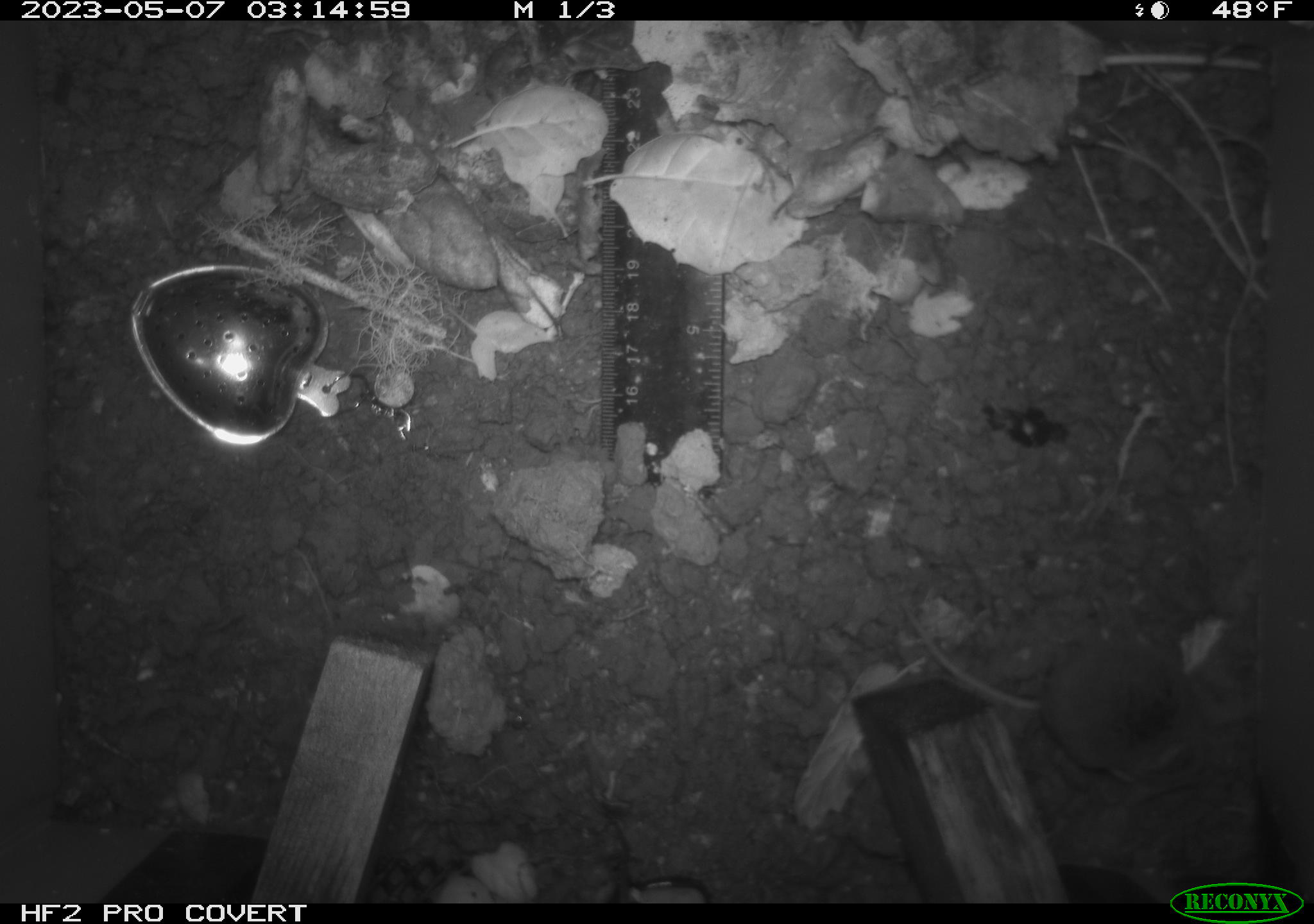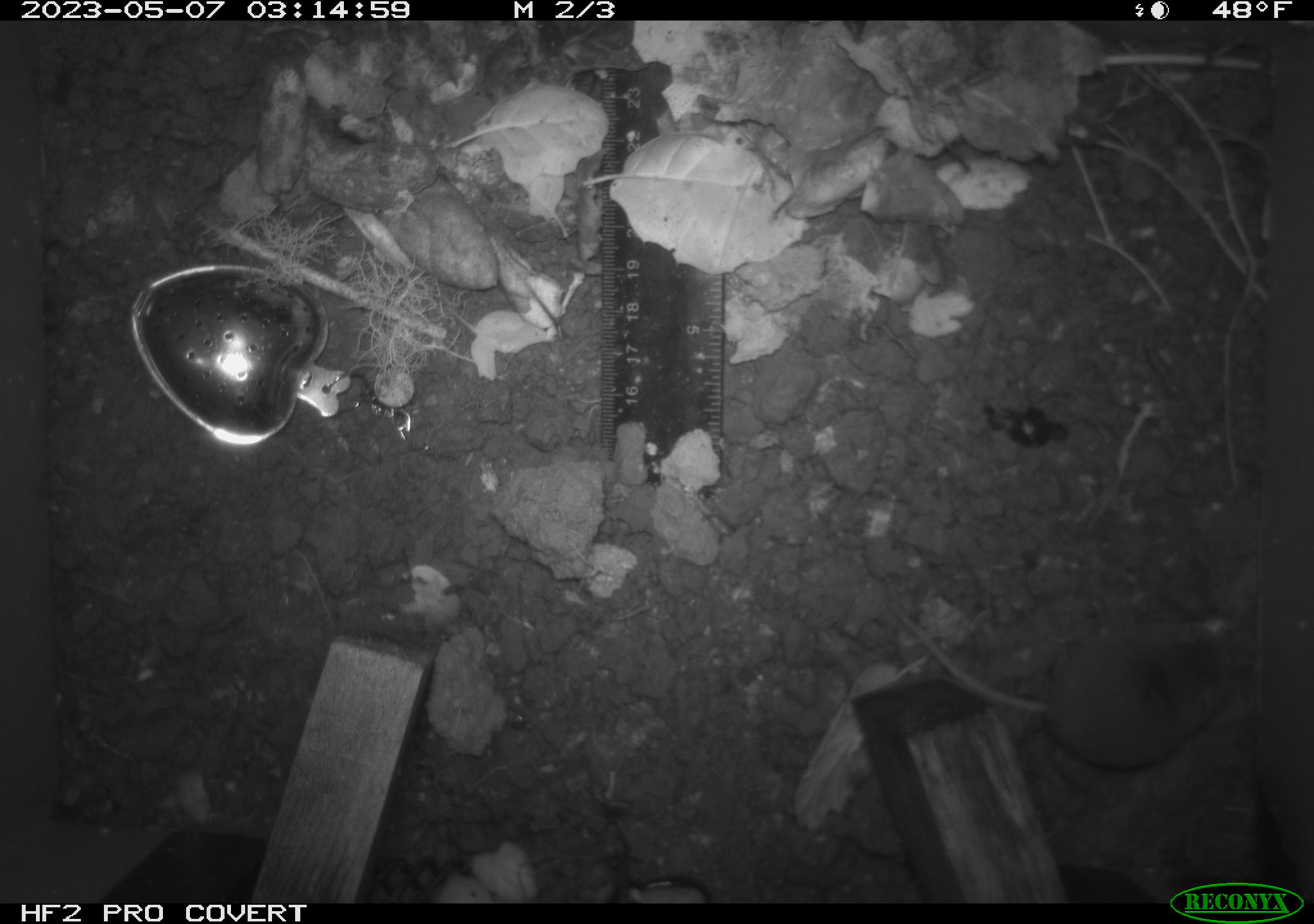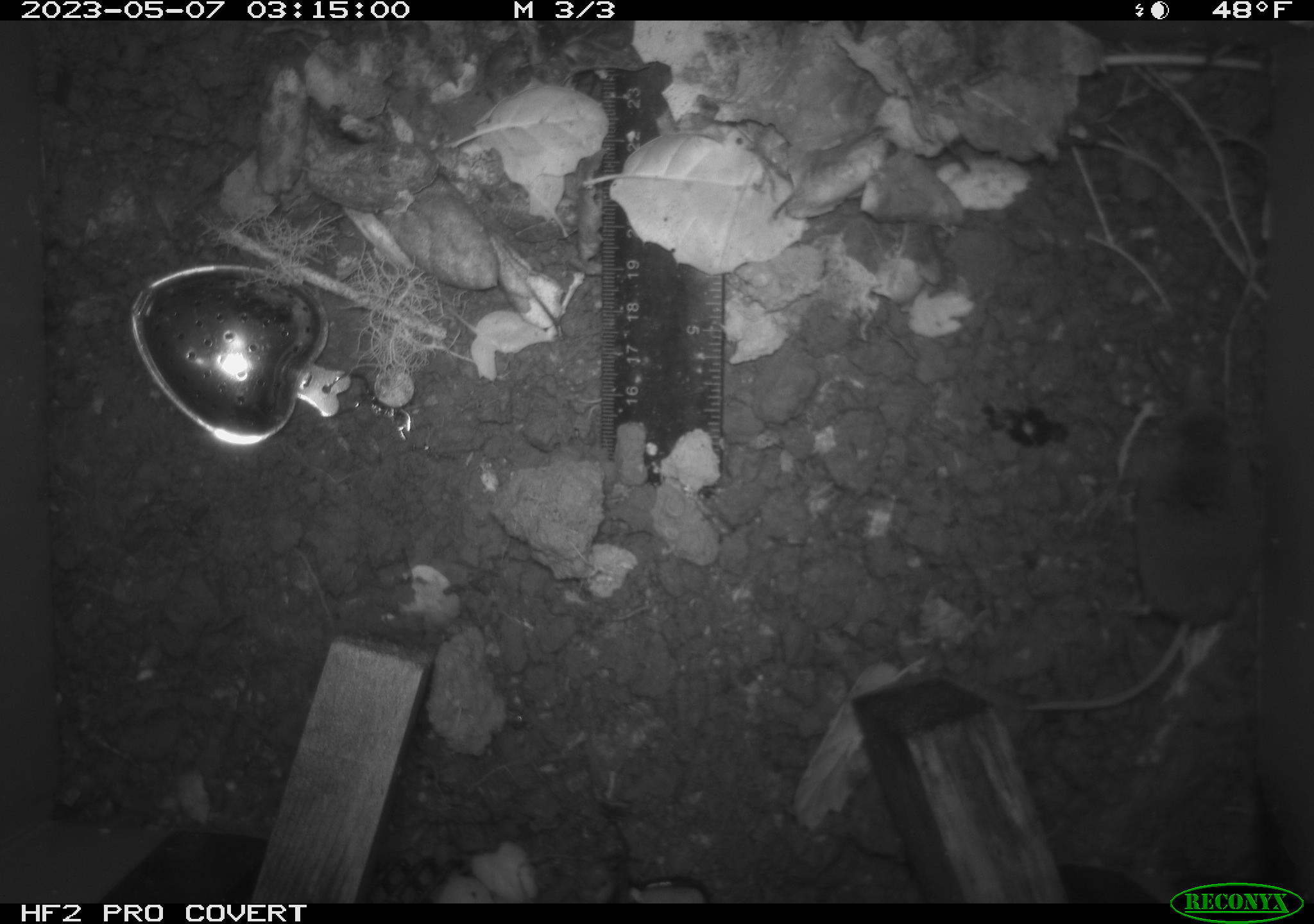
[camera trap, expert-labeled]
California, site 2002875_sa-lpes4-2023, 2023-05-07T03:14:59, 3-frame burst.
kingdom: Animalia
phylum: Chordata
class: Mammalia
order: Eulipotyphla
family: Soricidae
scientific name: Soricidae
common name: shrews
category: soricidae family